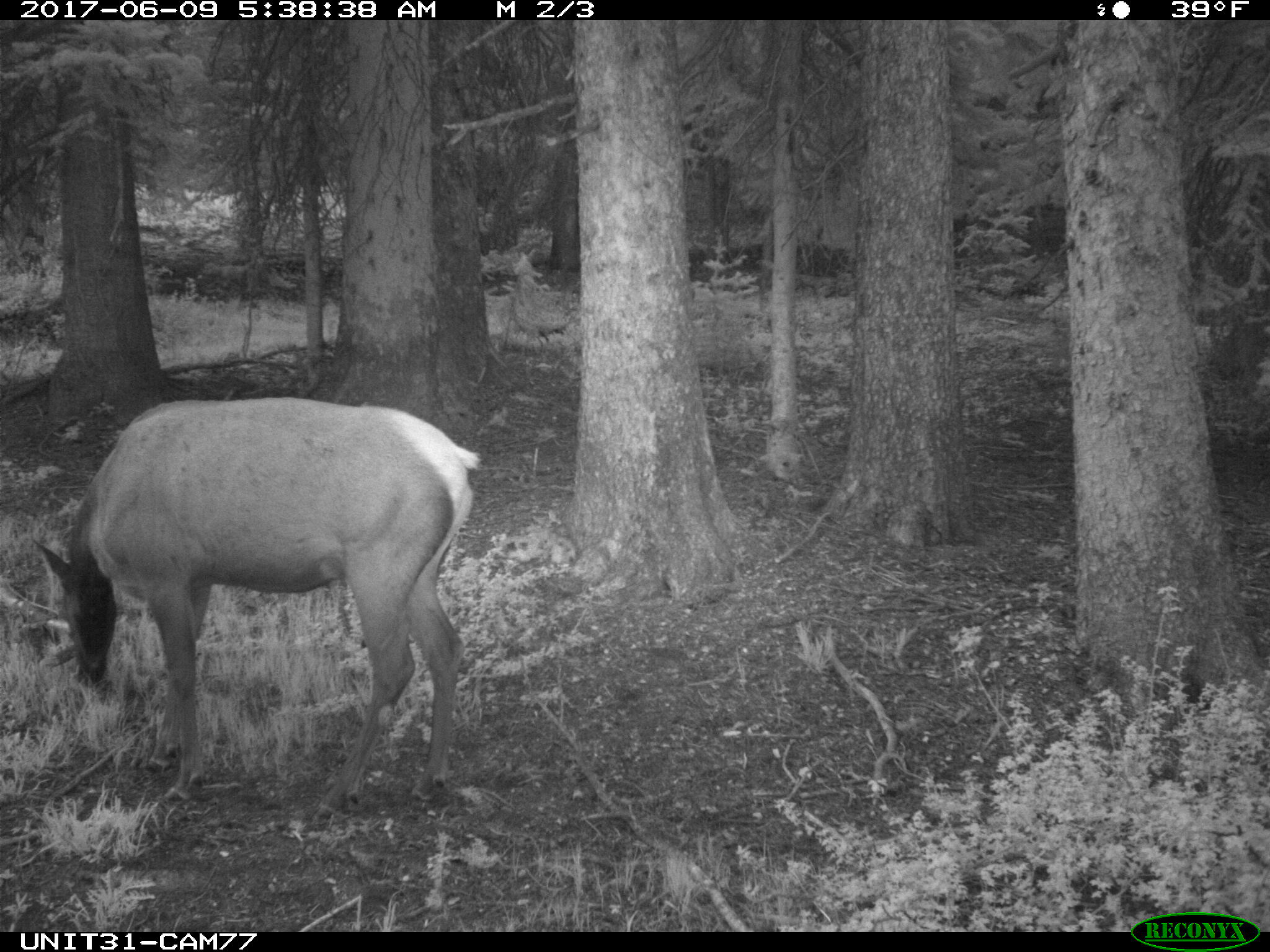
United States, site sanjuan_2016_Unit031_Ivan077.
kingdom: Animalia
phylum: Chordata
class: Mammalia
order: Artiodactyla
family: Cervidae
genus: Cervus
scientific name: Cervus elaphus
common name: red deer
Cervus elaphus (red deer).